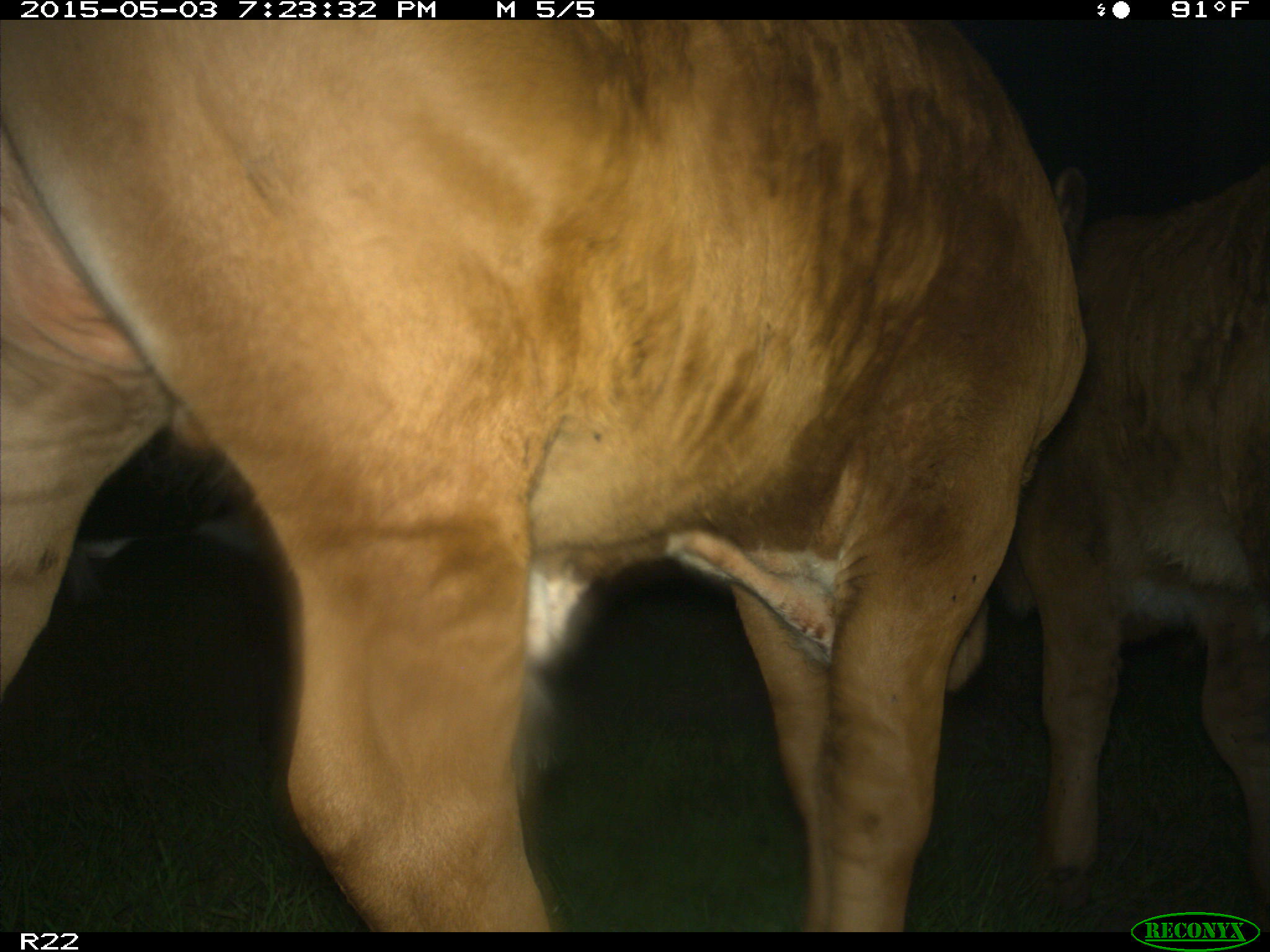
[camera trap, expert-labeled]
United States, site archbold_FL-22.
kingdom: Animalia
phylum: Chordata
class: Mammalia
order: Artiodactyla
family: Bovidae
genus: Bos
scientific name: Bos taurus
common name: domestic cow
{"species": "Bos taurus (domestic cow)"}